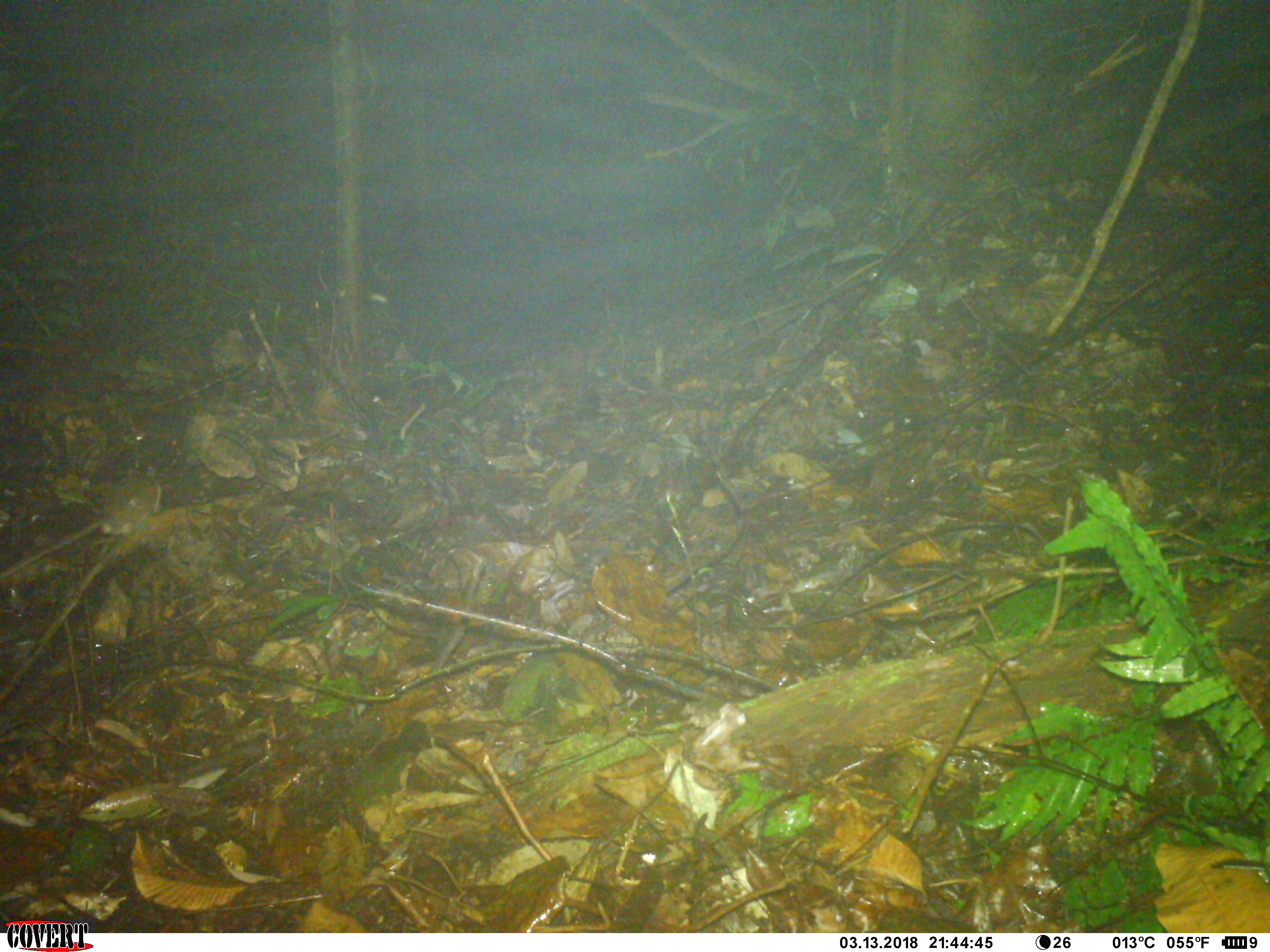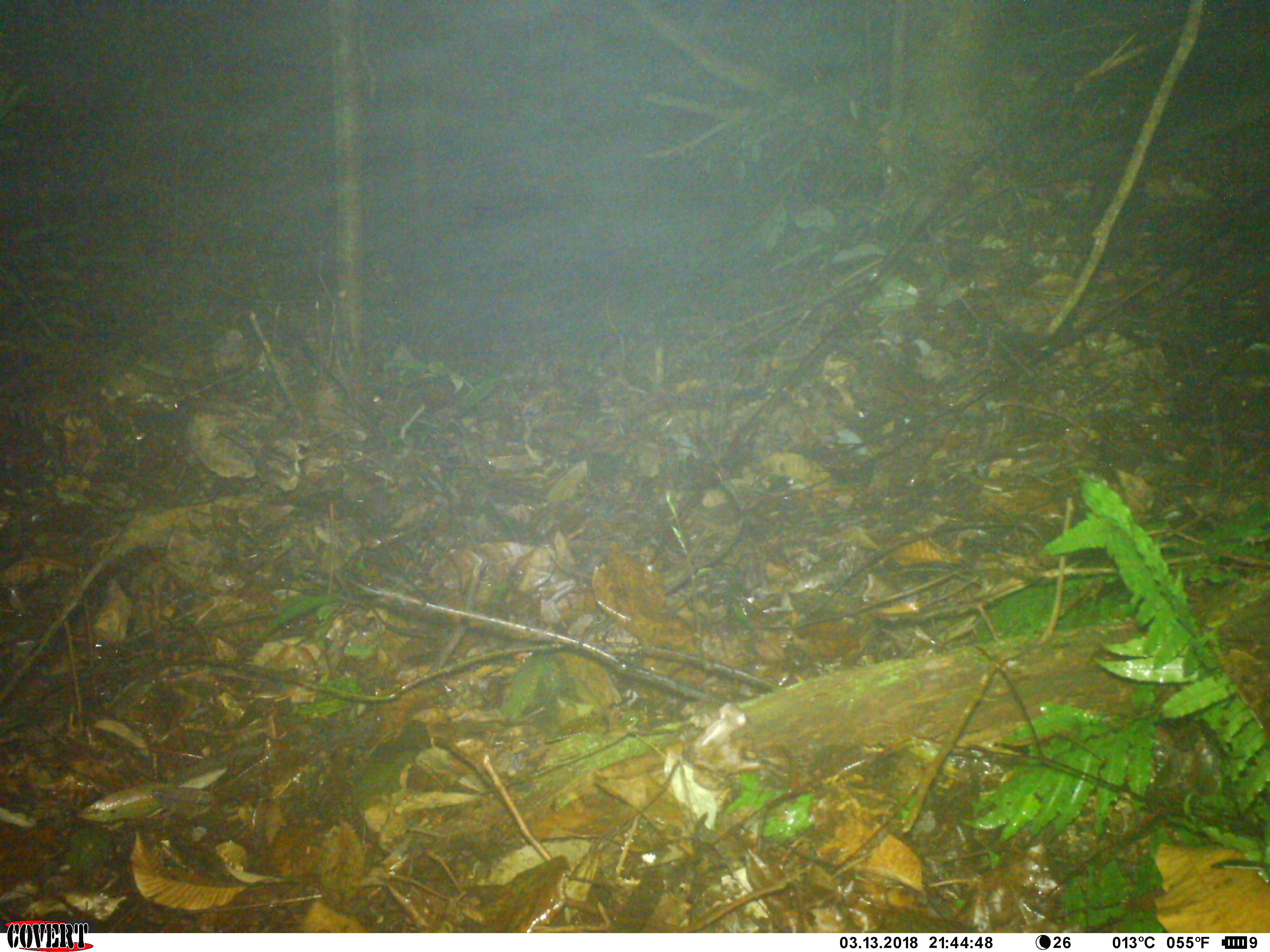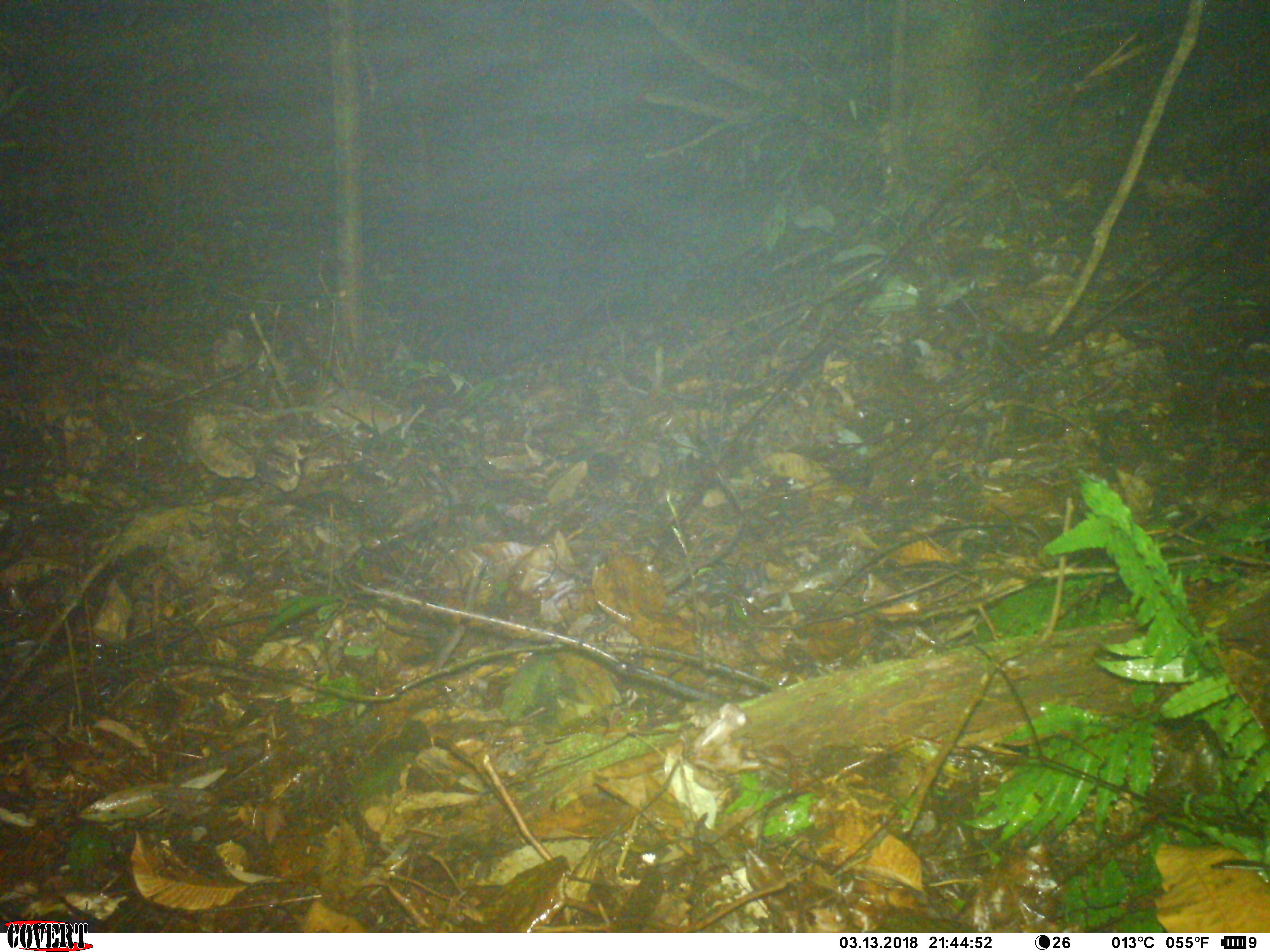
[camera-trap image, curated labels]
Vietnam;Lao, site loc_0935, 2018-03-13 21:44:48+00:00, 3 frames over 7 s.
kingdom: Animalia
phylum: Chordata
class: Mammalia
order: Rodentia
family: Muridae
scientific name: Muridae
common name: old-world mice and rats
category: unidentified murid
Unidentified murid (old-world mice and rats) (Muridae). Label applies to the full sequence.